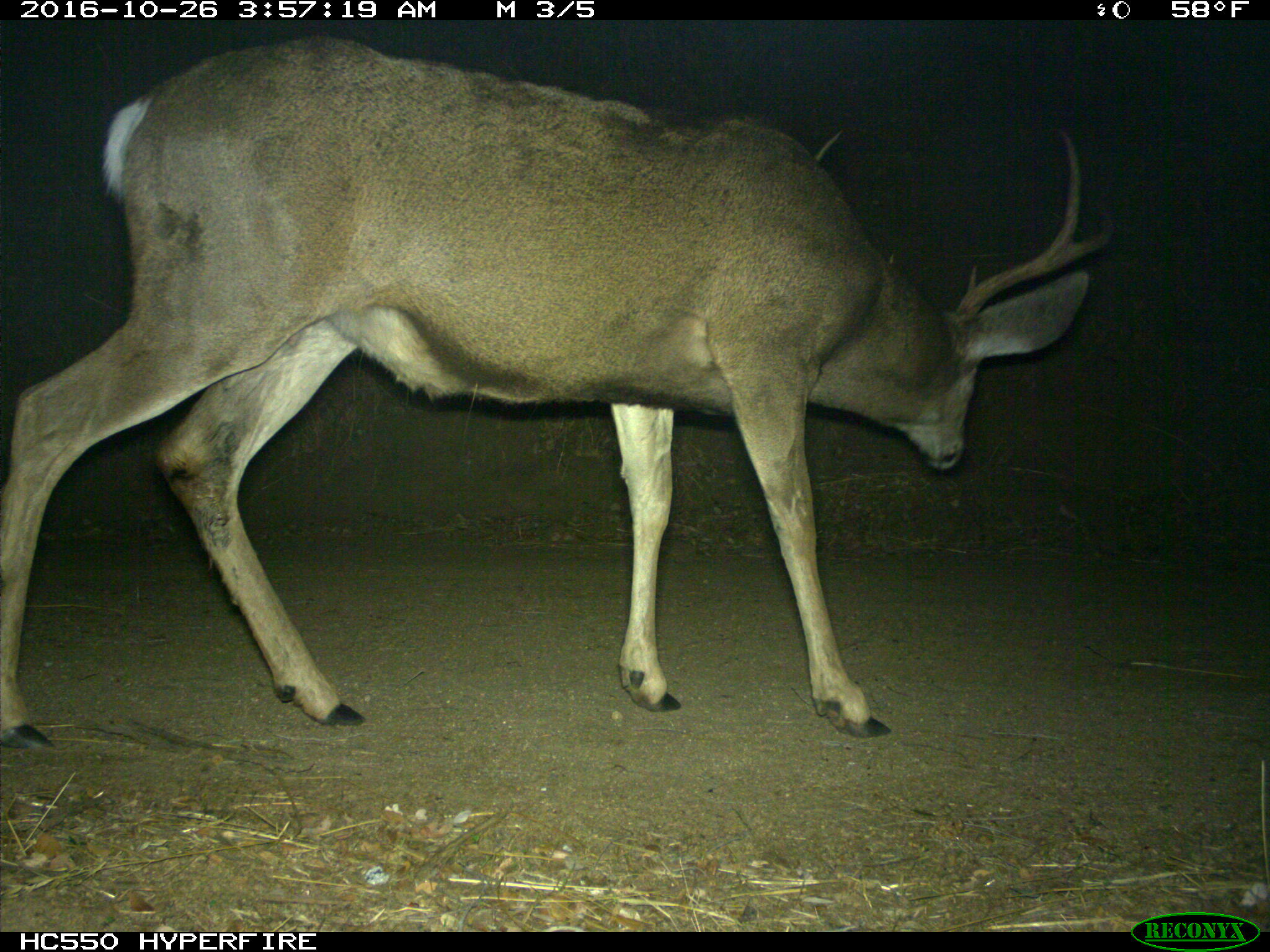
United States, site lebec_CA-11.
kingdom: Animalia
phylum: Chordata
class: Mammalia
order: Artiodactyla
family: Cervidae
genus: Odocoileus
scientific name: Odocoileus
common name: deer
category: unidentified deer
Unidentified deer (deer) (Odocoileus).